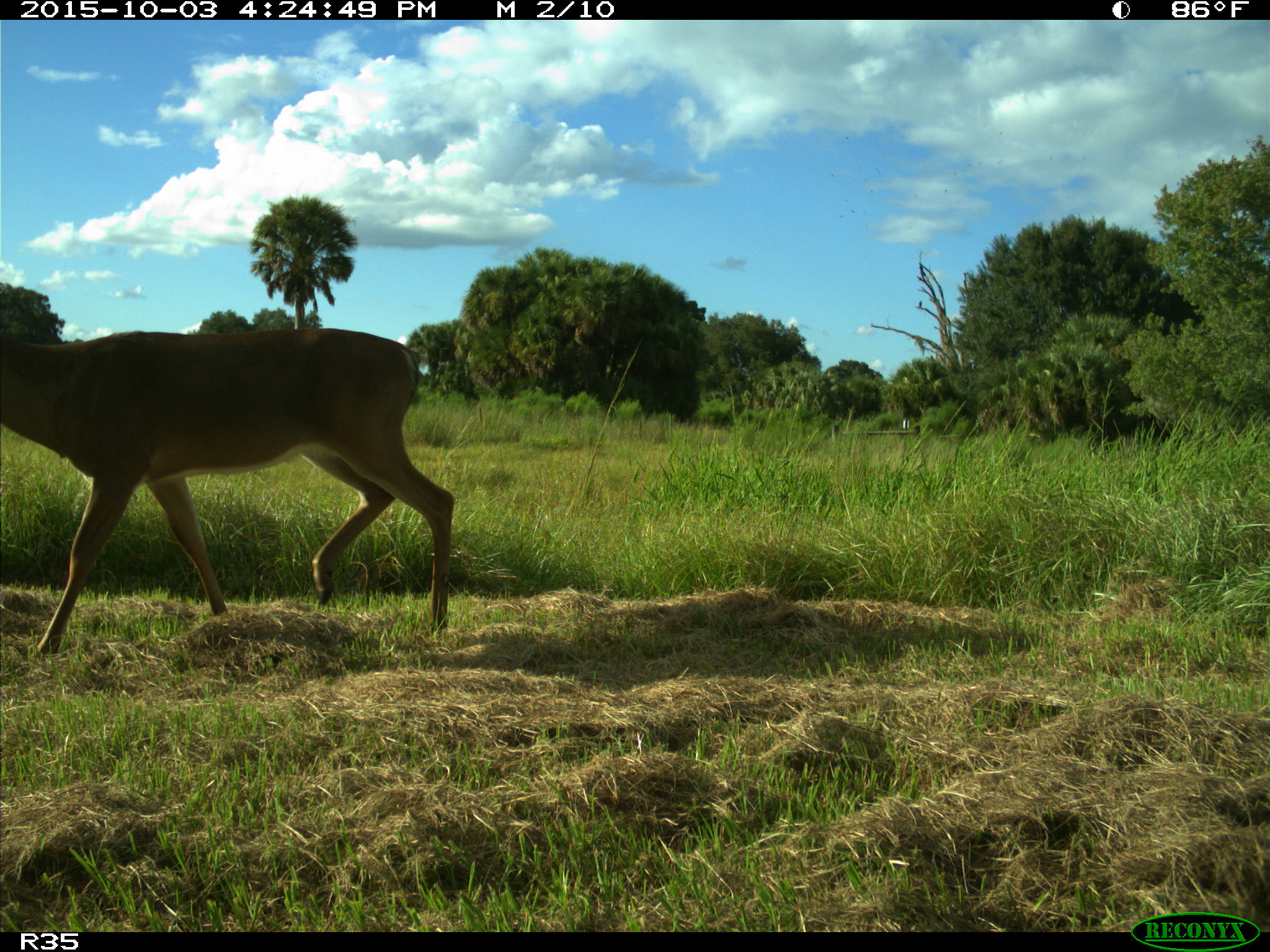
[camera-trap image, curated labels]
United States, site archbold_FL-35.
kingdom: Animalia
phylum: Chordata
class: Mammalia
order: Artiodactyla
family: Cervidae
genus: Odocoileus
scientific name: Odocoileus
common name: deer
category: unidentified deer